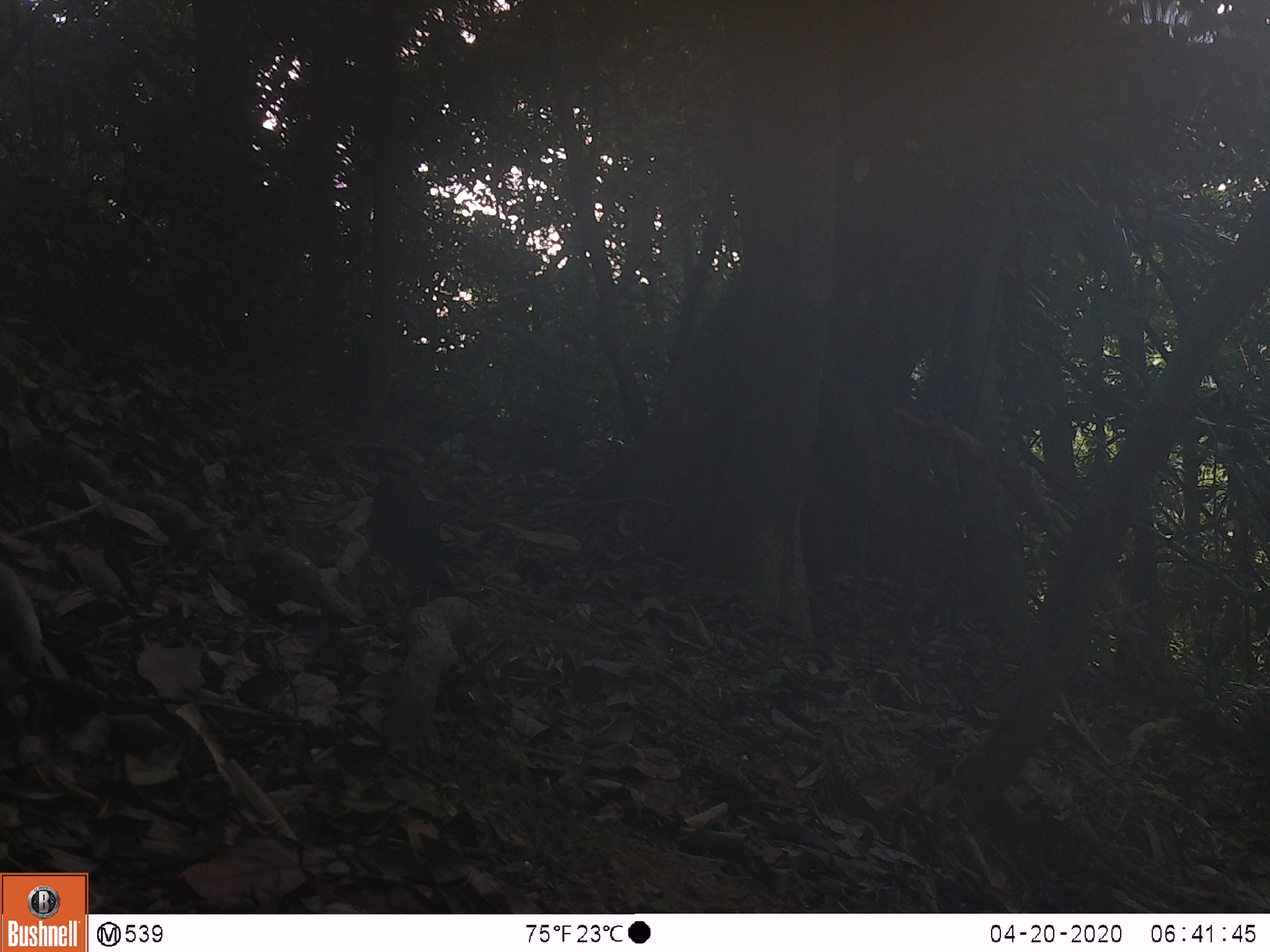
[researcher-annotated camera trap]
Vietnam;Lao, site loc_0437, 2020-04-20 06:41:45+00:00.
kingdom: Animalia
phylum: Chordata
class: Aves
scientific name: Aves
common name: bird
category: unidentified bird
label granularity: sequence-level